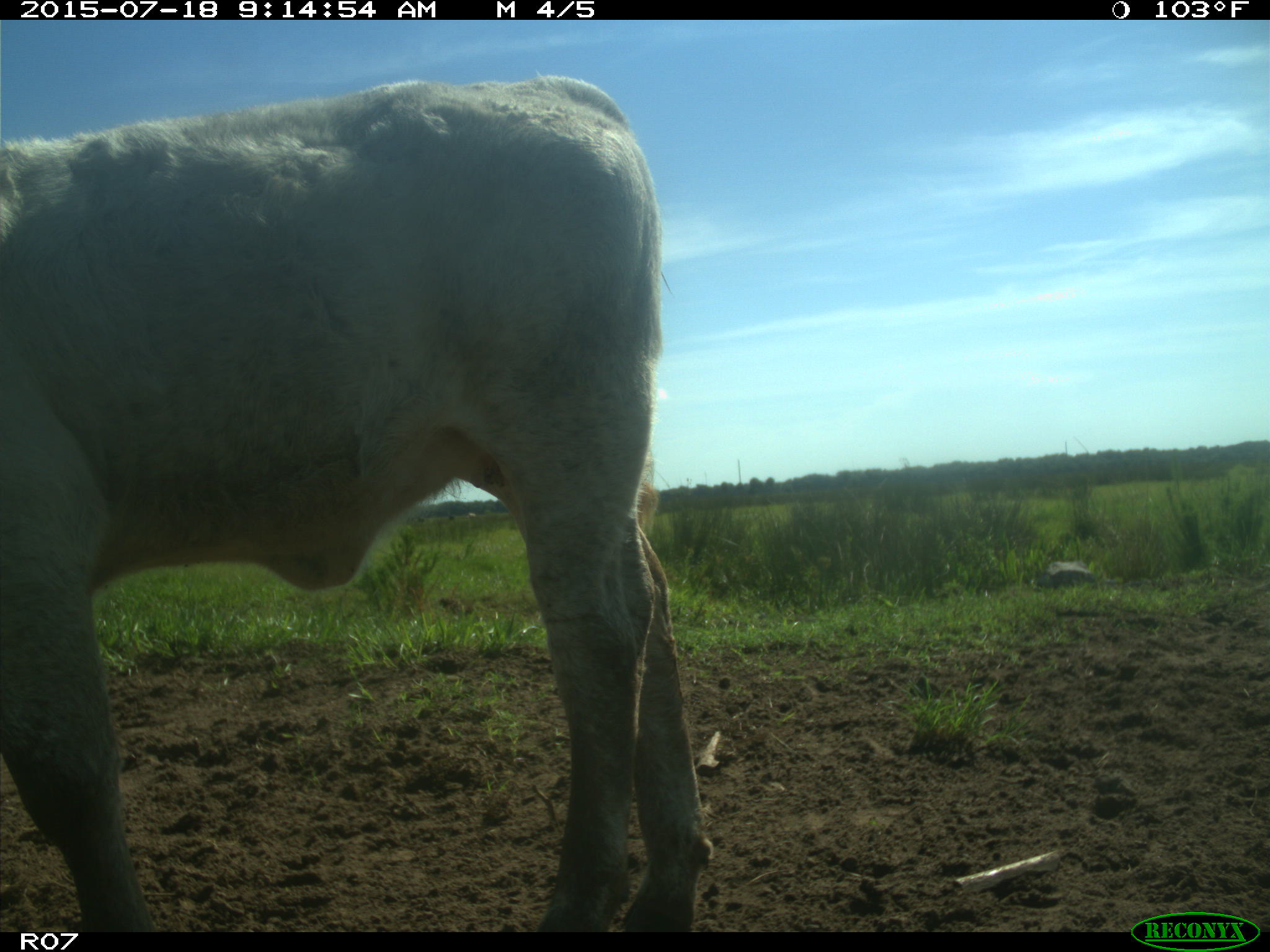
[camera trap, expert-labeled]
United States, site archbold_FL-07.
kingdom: Animalia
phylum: Chordata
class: Mammalia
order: Artiodactyla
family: Bovidae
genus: Bos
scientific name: Bos taurus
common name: domestic cow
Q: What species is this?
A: Bos taurus (domestic cow).